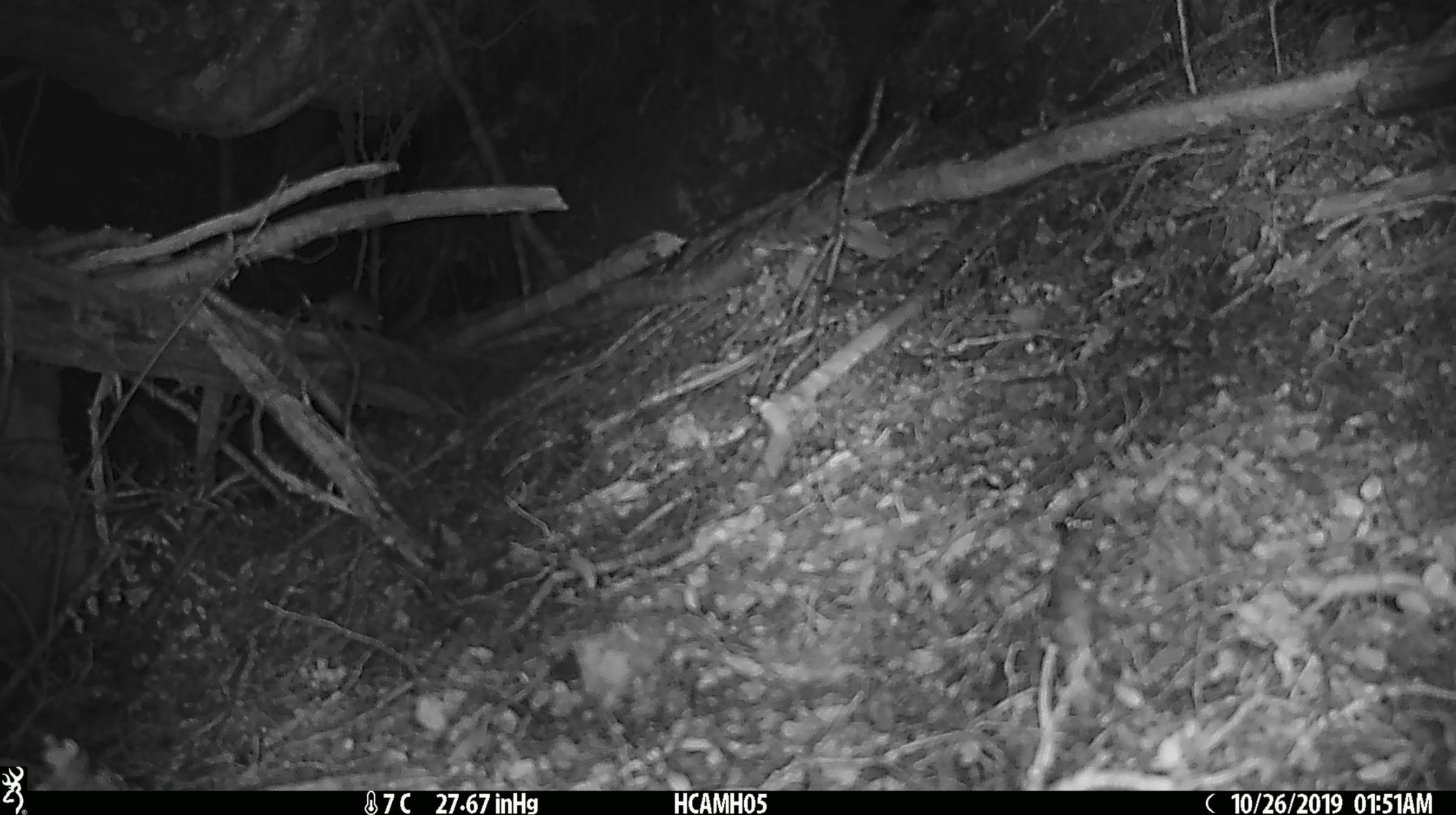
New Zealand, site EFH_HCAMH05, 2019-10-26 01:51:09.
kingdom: Animalia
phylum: Chordata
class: Mammalia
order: Rodentia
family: Muridae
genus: Mus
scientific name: Mus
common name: mouse